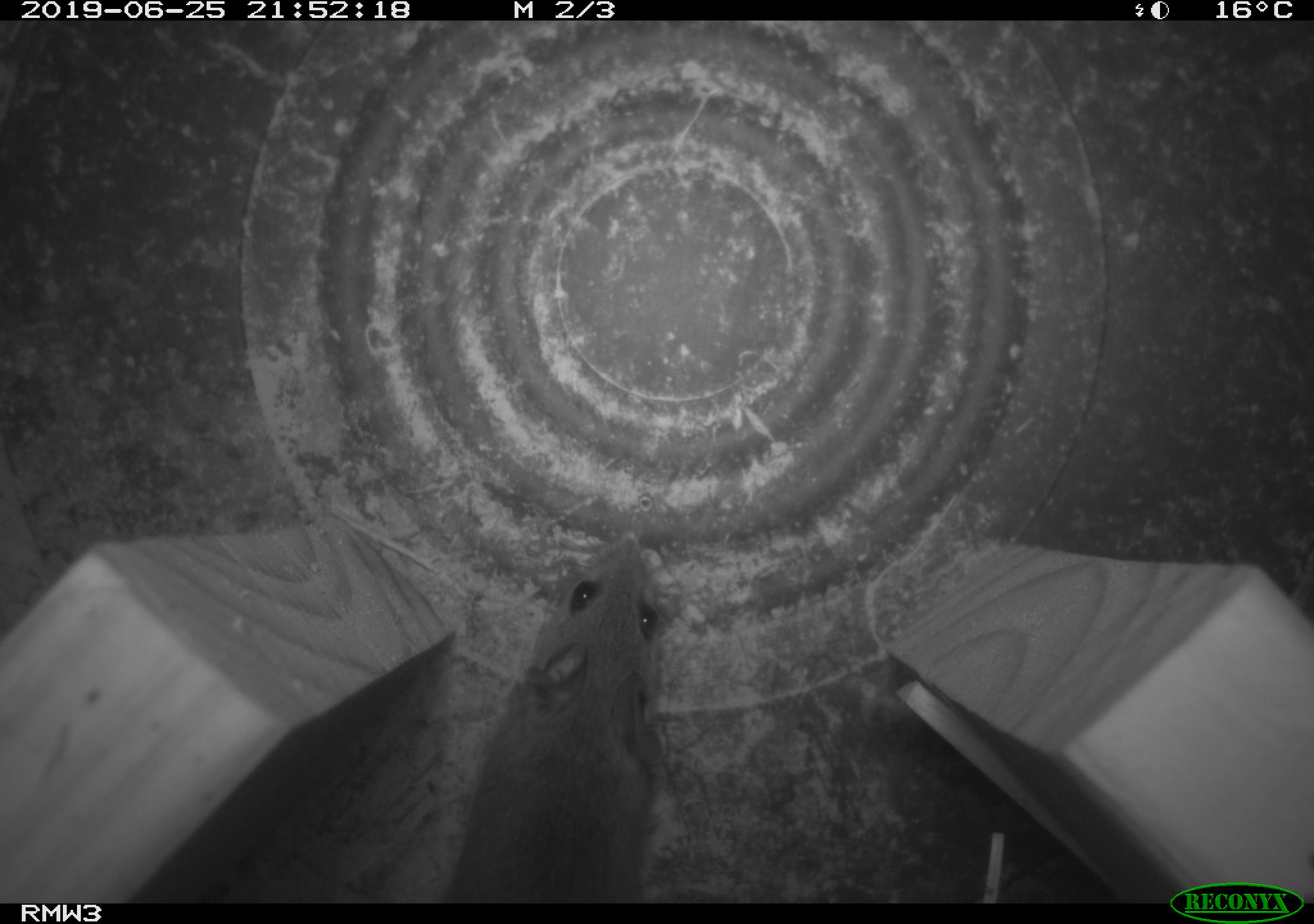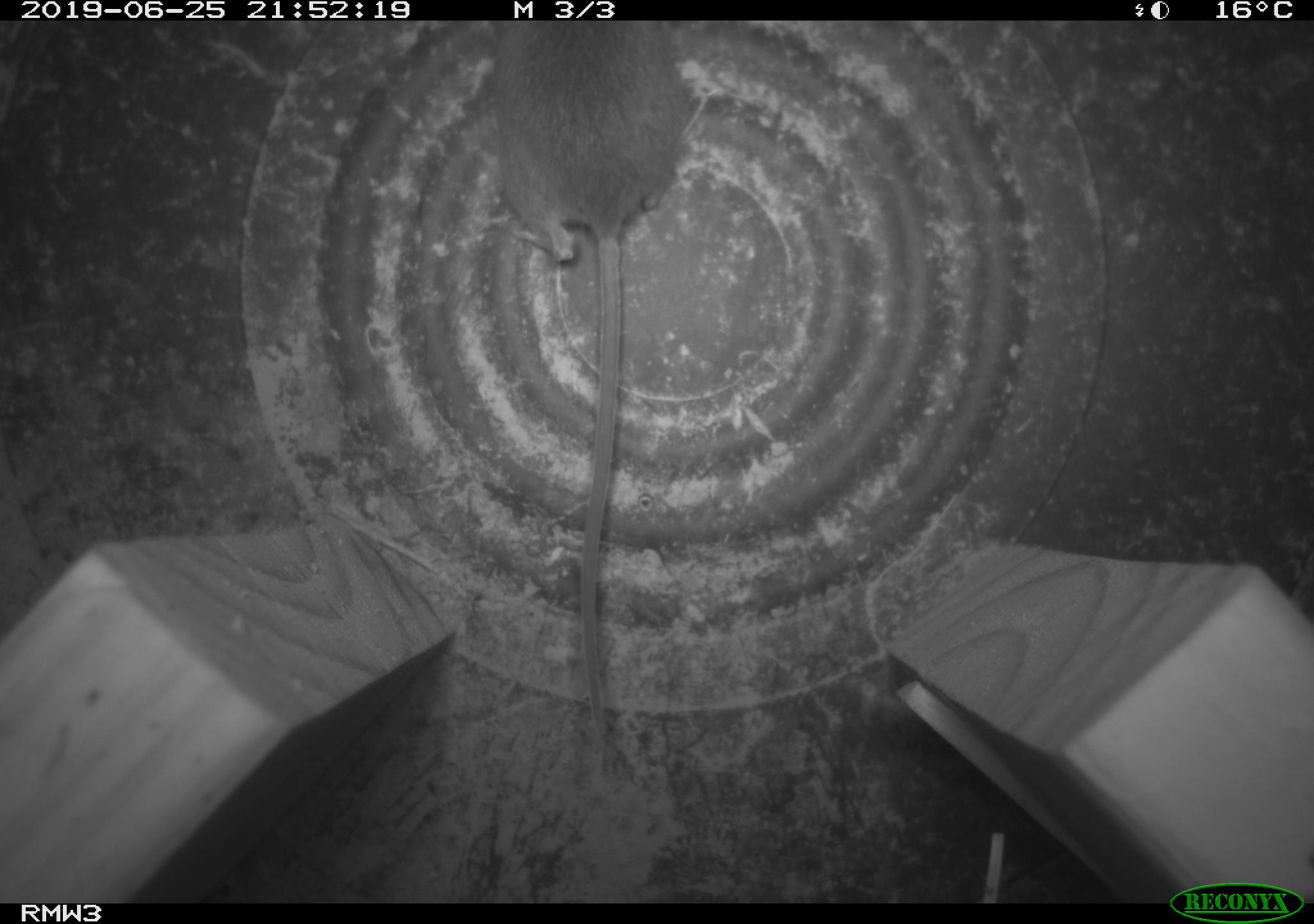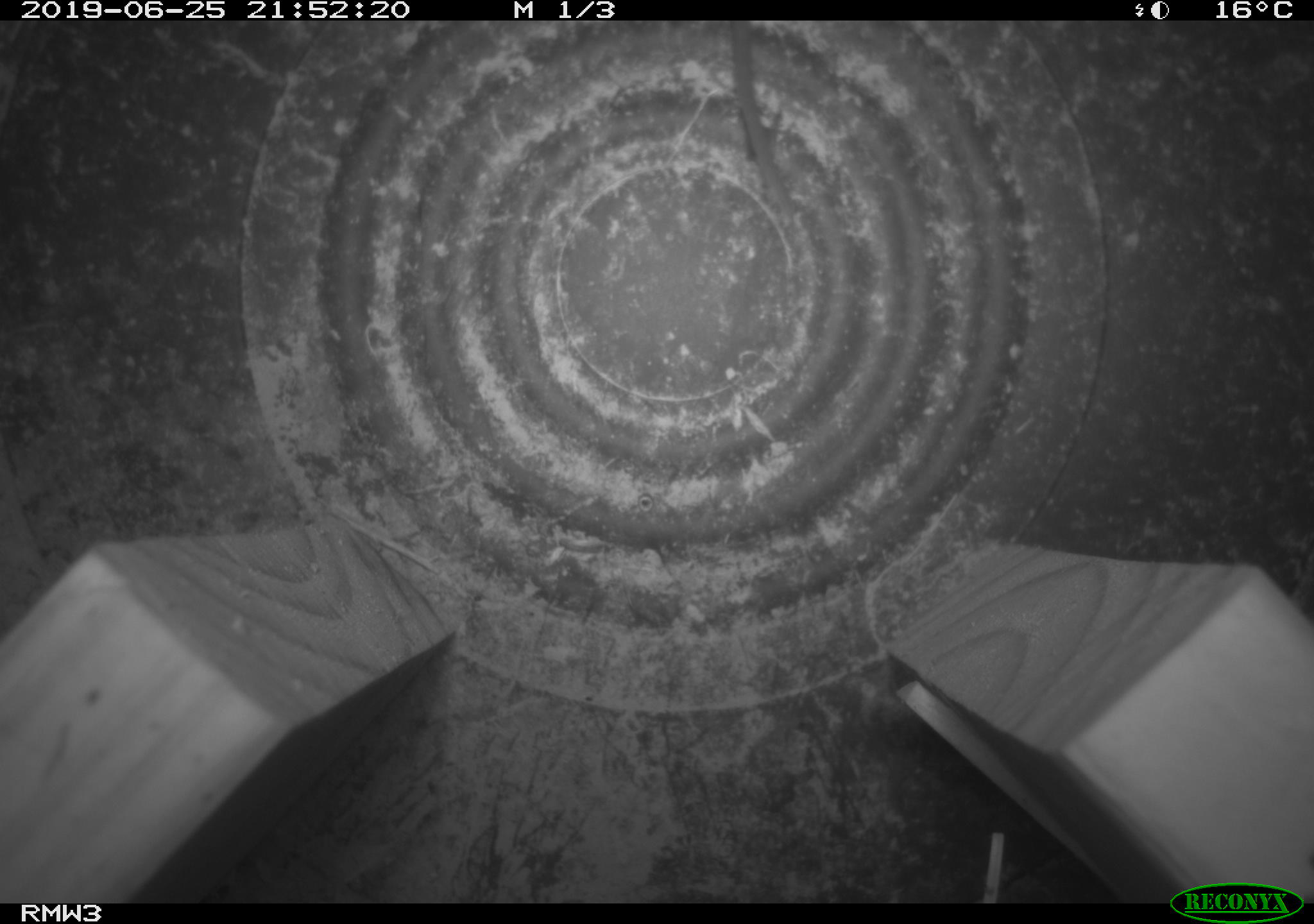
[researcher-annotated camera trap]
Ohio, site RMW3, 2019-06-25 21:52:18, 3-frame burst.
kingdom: Animalia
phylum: Chordata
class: Mammalia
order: Rodentia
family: Cricetidae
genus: Peromyscus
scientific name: Peromyscus leucopus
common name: white-footed mouse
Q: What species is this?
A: White-footed mouse (Peromyscus leucopus).